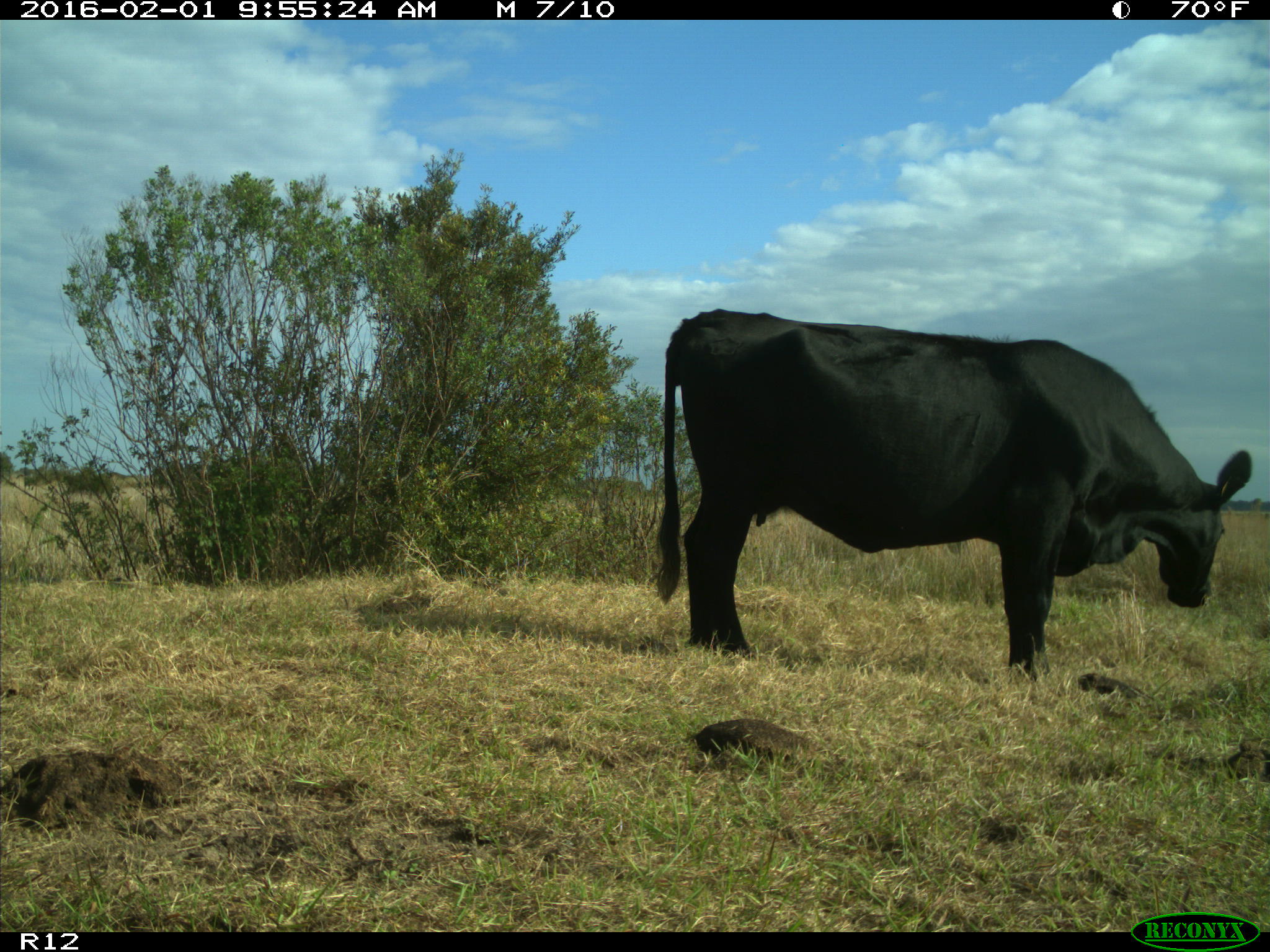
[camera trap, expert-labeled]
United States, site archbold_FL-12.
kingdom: Animalia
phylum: Chordata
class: Mammalia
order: Artiodactyla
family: Bovidae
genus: Bos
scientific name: Bos taurus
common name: domestic cow